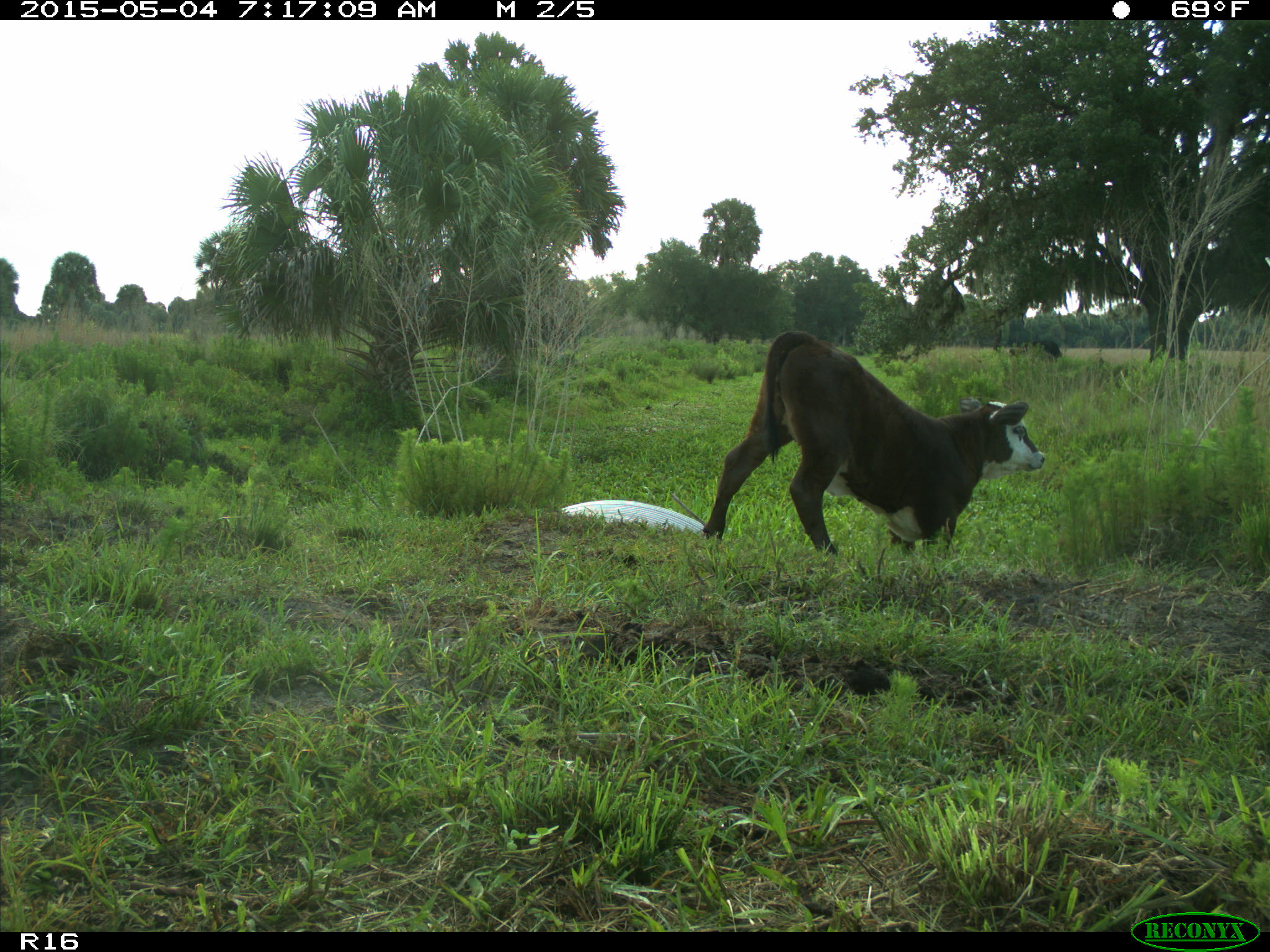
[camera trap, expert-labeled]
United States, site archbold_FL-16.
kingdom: Animalia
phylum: Chordata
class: Mammalia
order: Artiodactyla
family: Bovidae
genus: Bos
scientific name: Bos taurus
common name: domestic cow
Bos taurus (domestic cow).